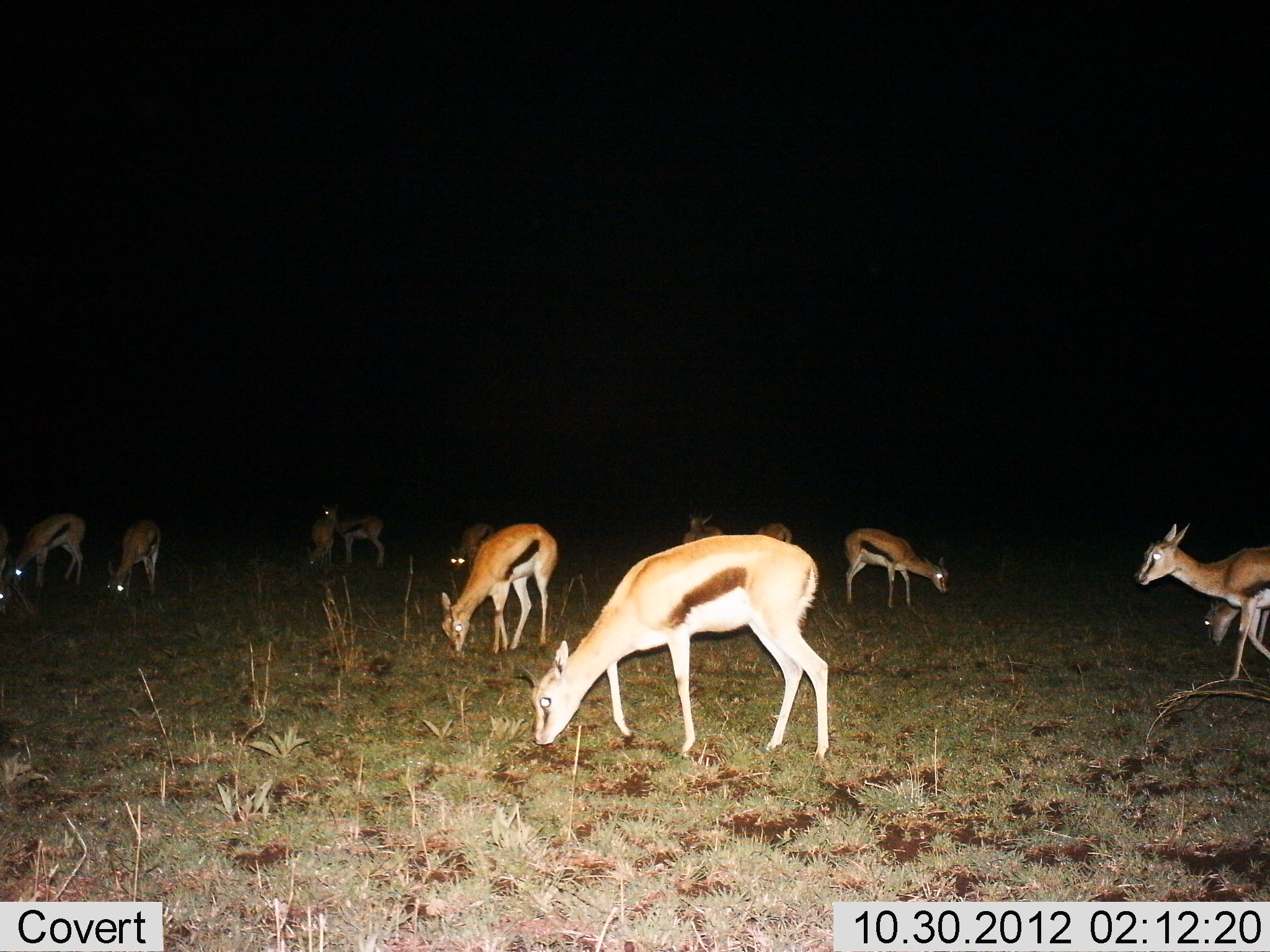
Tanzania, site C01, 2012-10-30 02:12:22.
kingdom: Animalia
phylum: Chordata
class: Mammalia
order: Artiodactyla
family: Bovidae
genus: Eudorcas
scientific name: Eudorcas thomsonii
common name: thomson's gazelle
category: gazellethomsons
Gazellethomsons (thomson's gazelle) (Eudorcas thomsonii), count 11-50. Behavior (volunteer vote fractions): standing 20%, resting 0%, moving 40%, interacting 0%. Young present (vote fraction): 10%. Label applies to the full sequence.